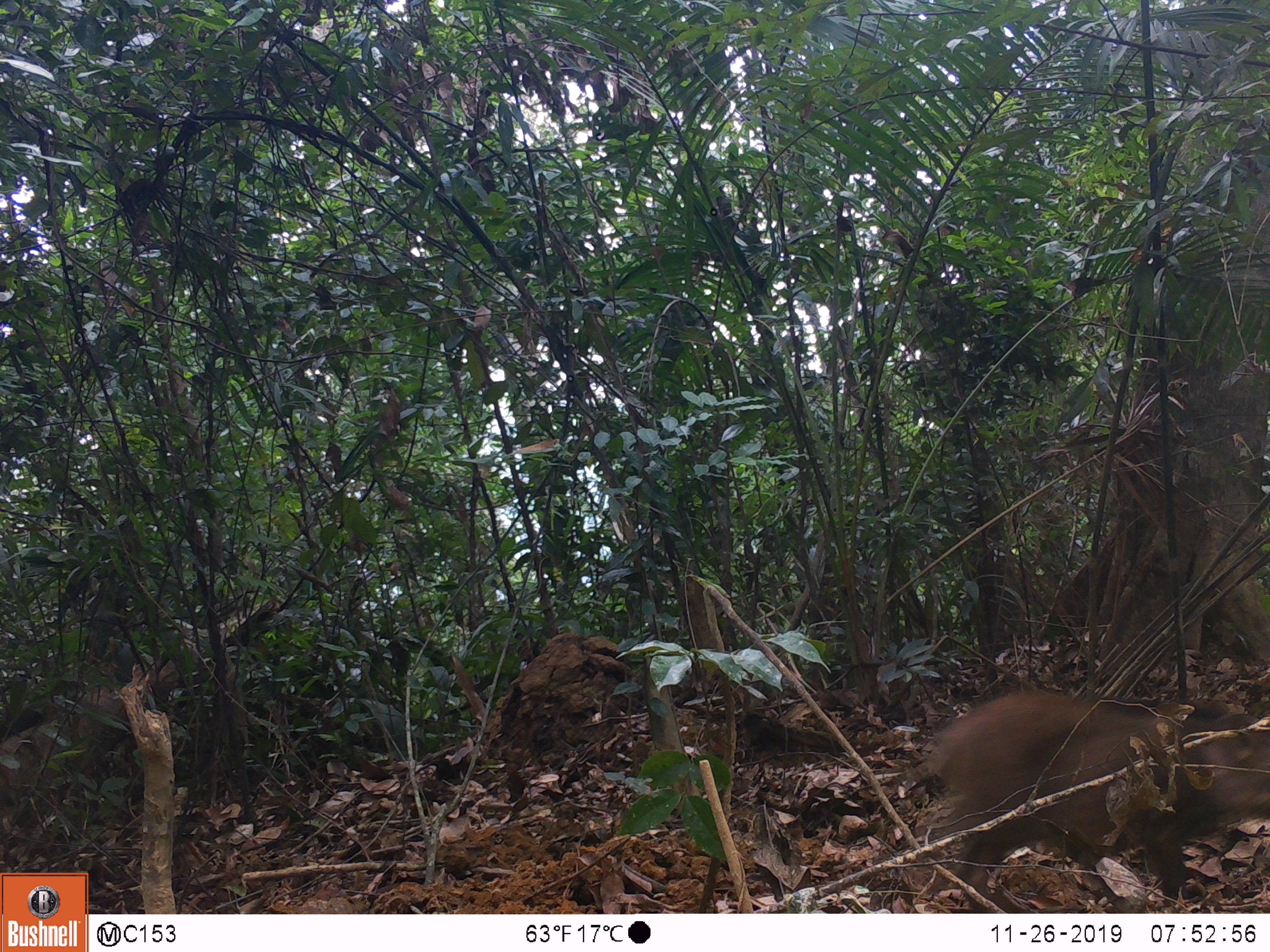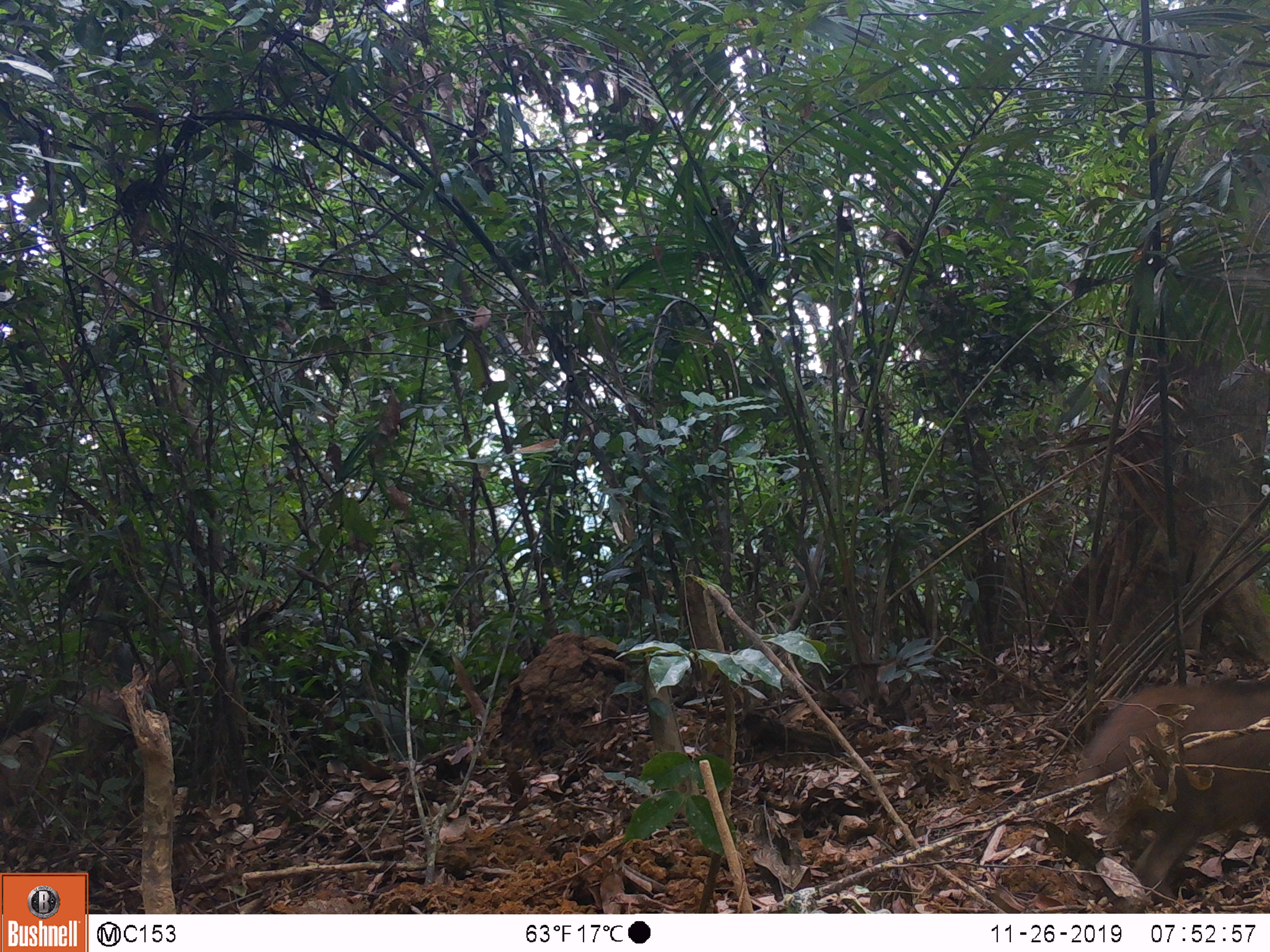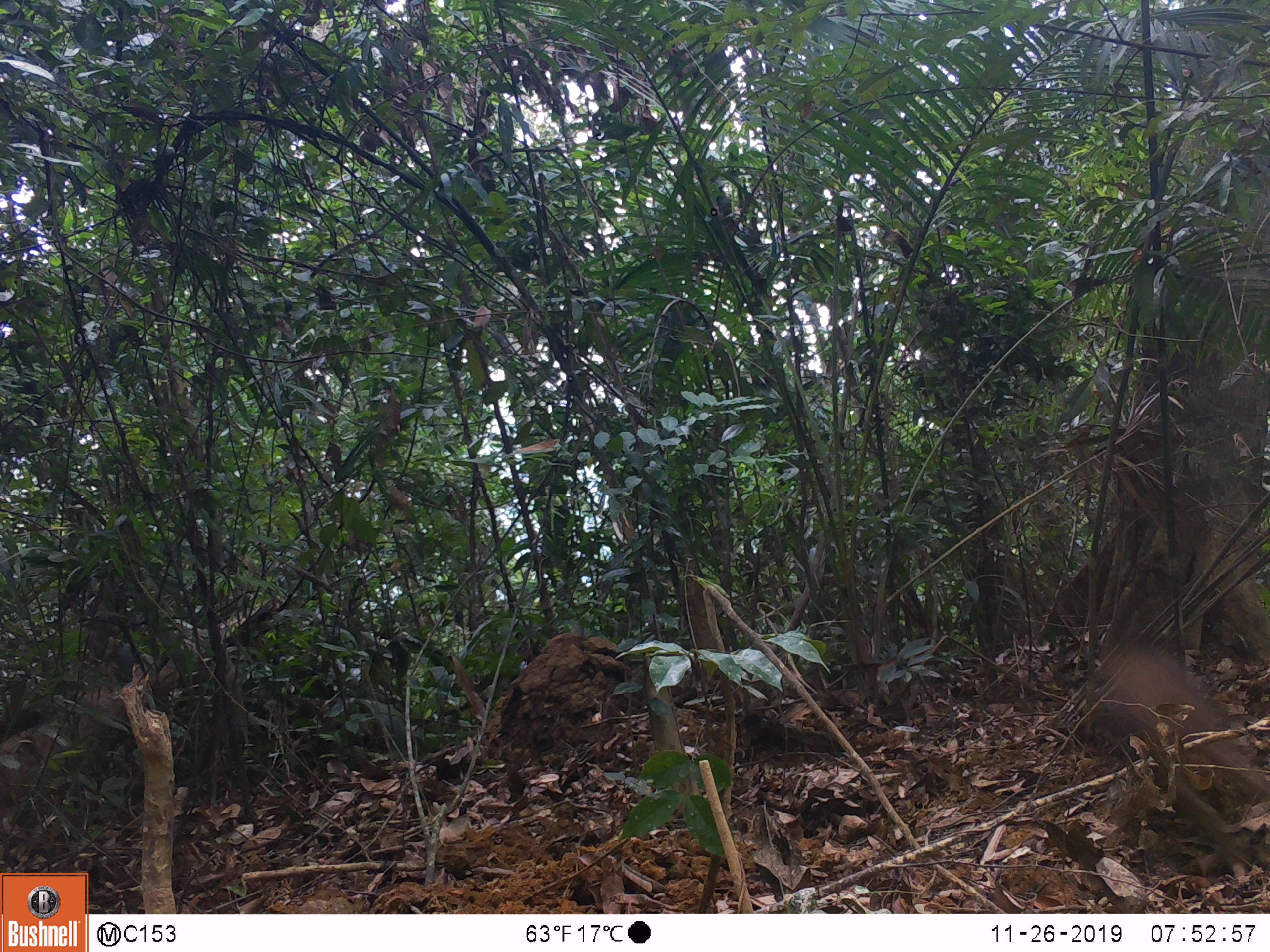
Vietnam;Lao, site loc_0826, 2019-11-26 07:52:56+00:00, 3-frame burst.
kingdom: Animalia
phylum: Chordata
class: Mammalia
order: Artiodactyla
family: Suidae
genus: Sus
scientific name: Sus scrofa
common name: eurasian wild pig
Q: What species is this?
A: Eurasian wild pig (Sus scrofa).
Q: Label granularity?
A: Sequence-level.